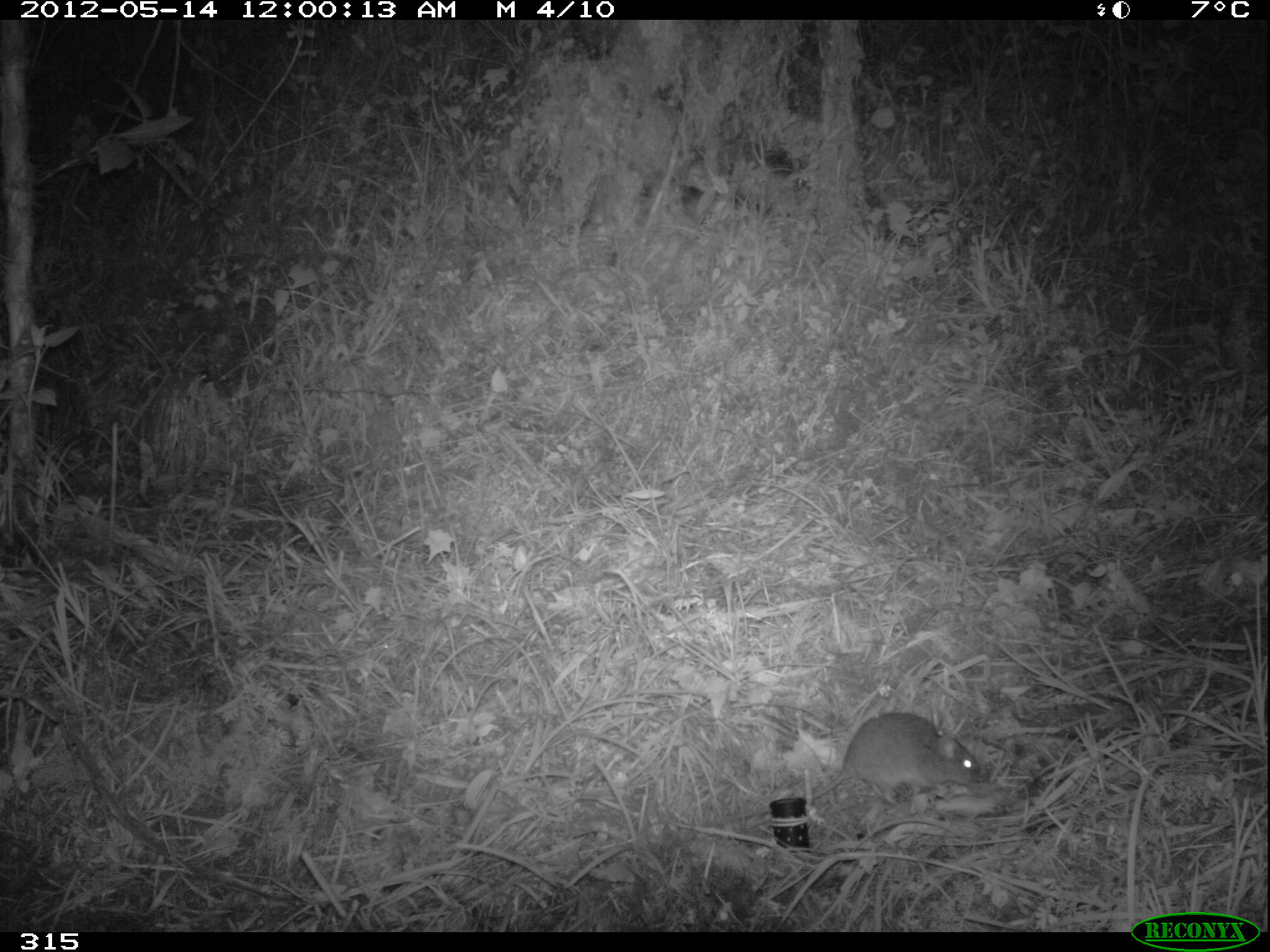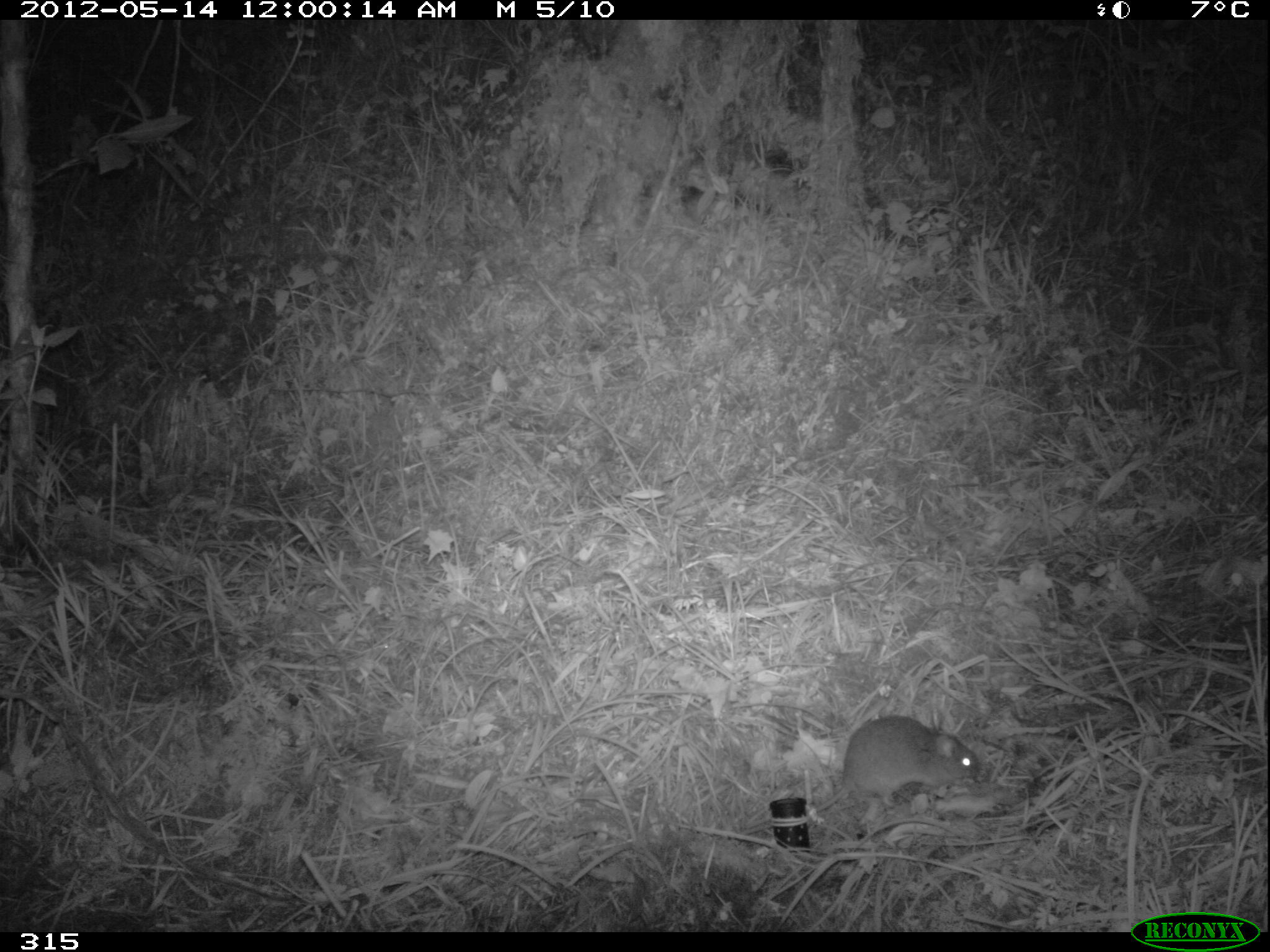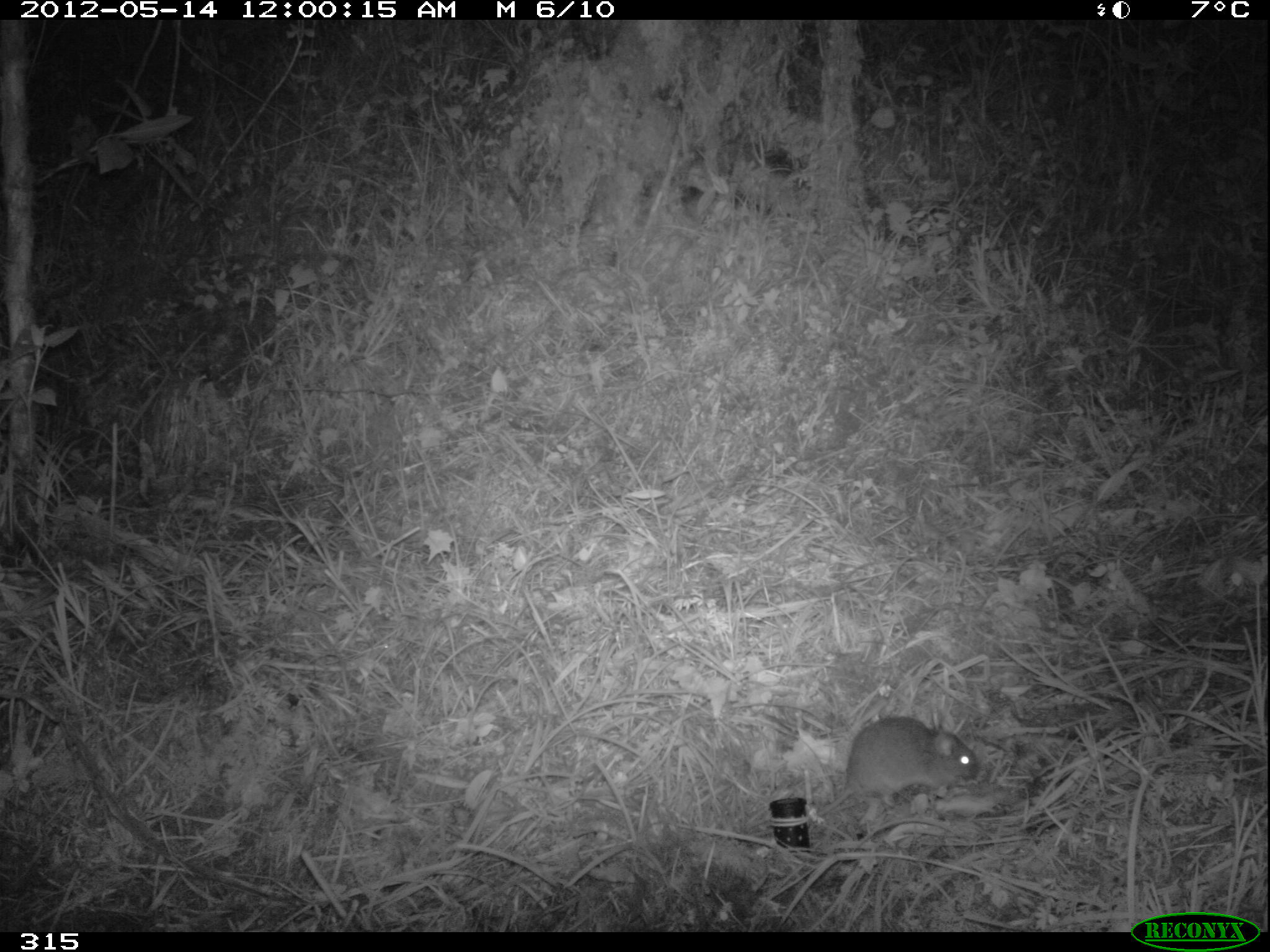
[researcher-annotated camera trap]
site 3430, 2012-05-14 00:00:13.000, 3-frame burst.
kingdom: Animalia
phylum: Chordata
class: Mammalia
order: Rodentia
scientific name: Rodentia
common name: rodents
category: unknown rodent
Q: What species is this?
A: Unknown rodent (rodents) (Rodentia).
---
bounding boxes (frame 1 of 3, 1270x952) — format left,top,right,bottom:
unknown rodent: 720,711,986,825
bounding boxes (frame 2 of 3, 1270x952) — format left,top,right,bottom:
unknown rodent: 728,715,982,839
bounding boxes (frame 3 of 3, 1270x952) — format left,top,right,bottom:
unknown rodent: 817,716,979,814